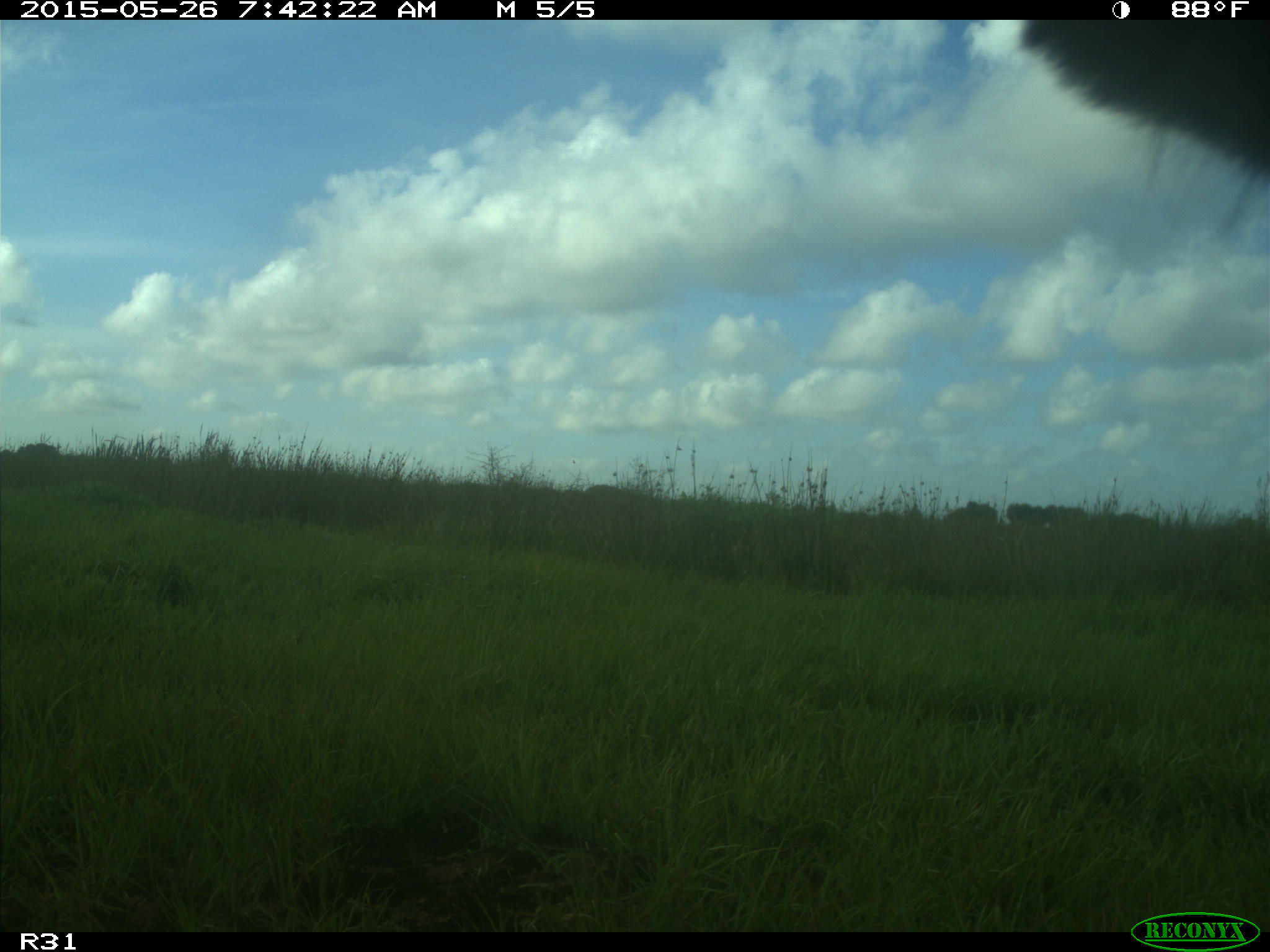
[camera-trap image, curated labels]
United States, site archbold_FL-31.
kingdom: Animalia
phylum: Chordata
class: Mammalia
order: Artiodactyla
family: Bovidae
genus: Bos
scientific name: Bos taurus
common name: domestic cow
Bos taurus (domestic cow).